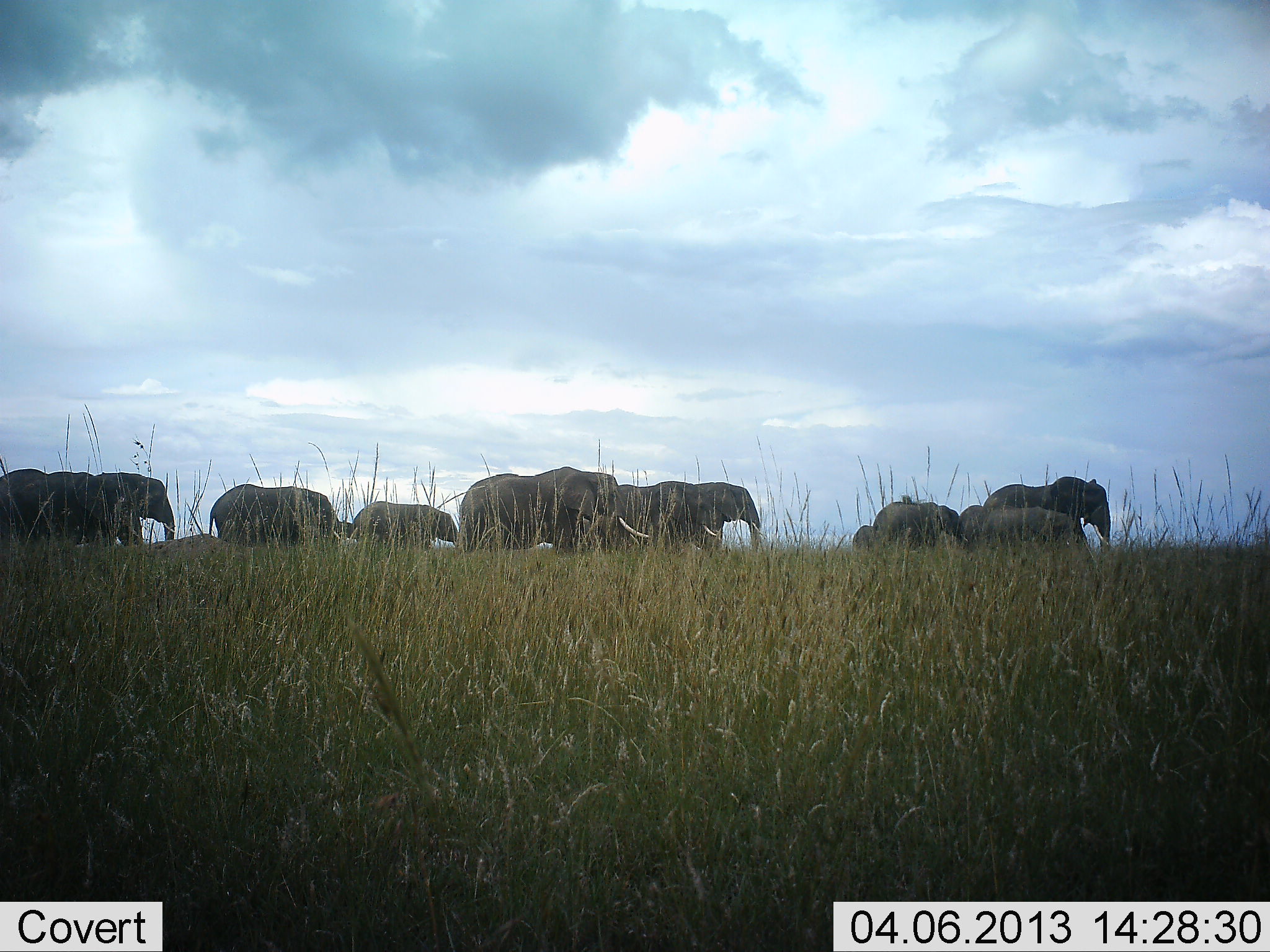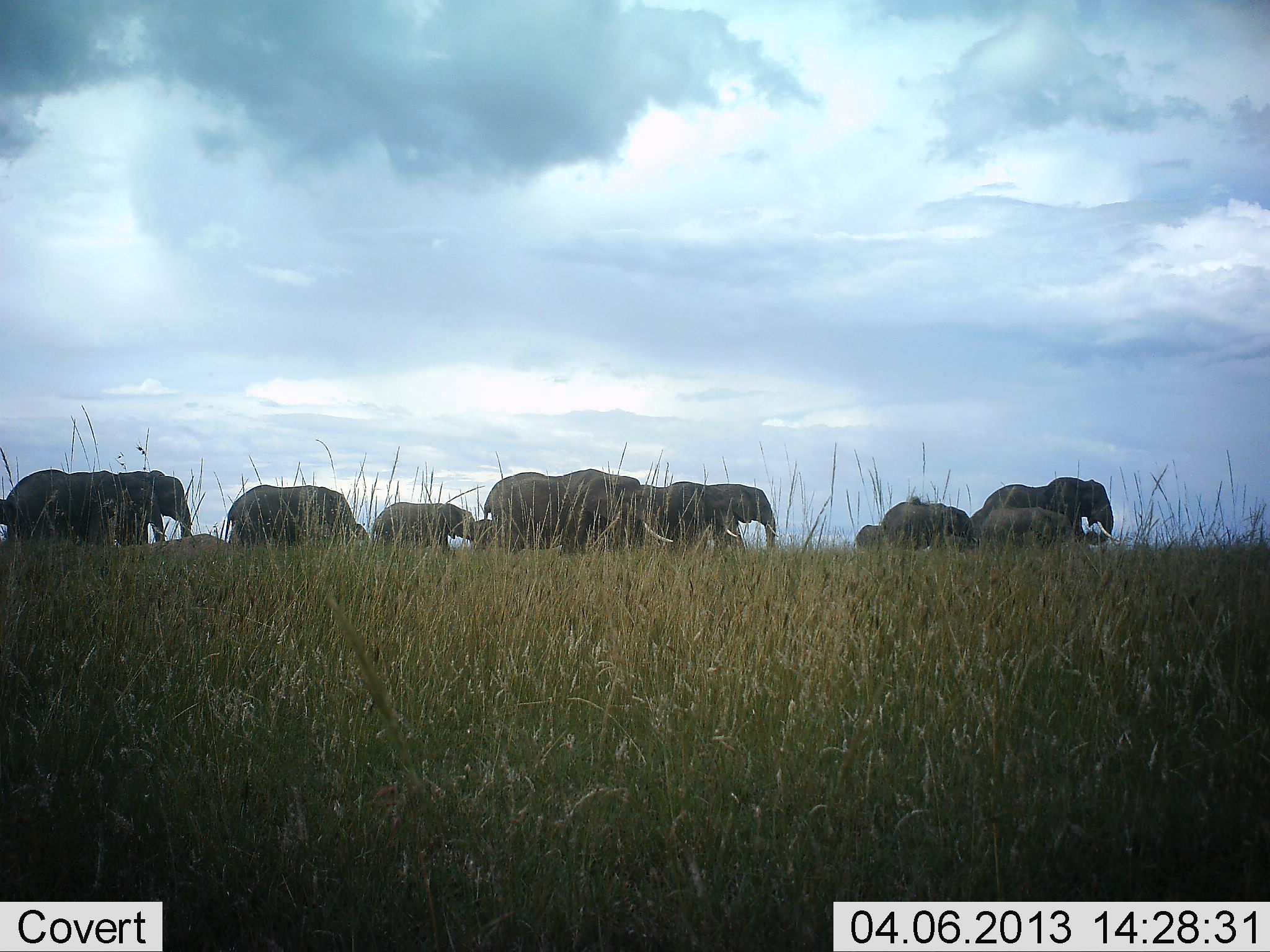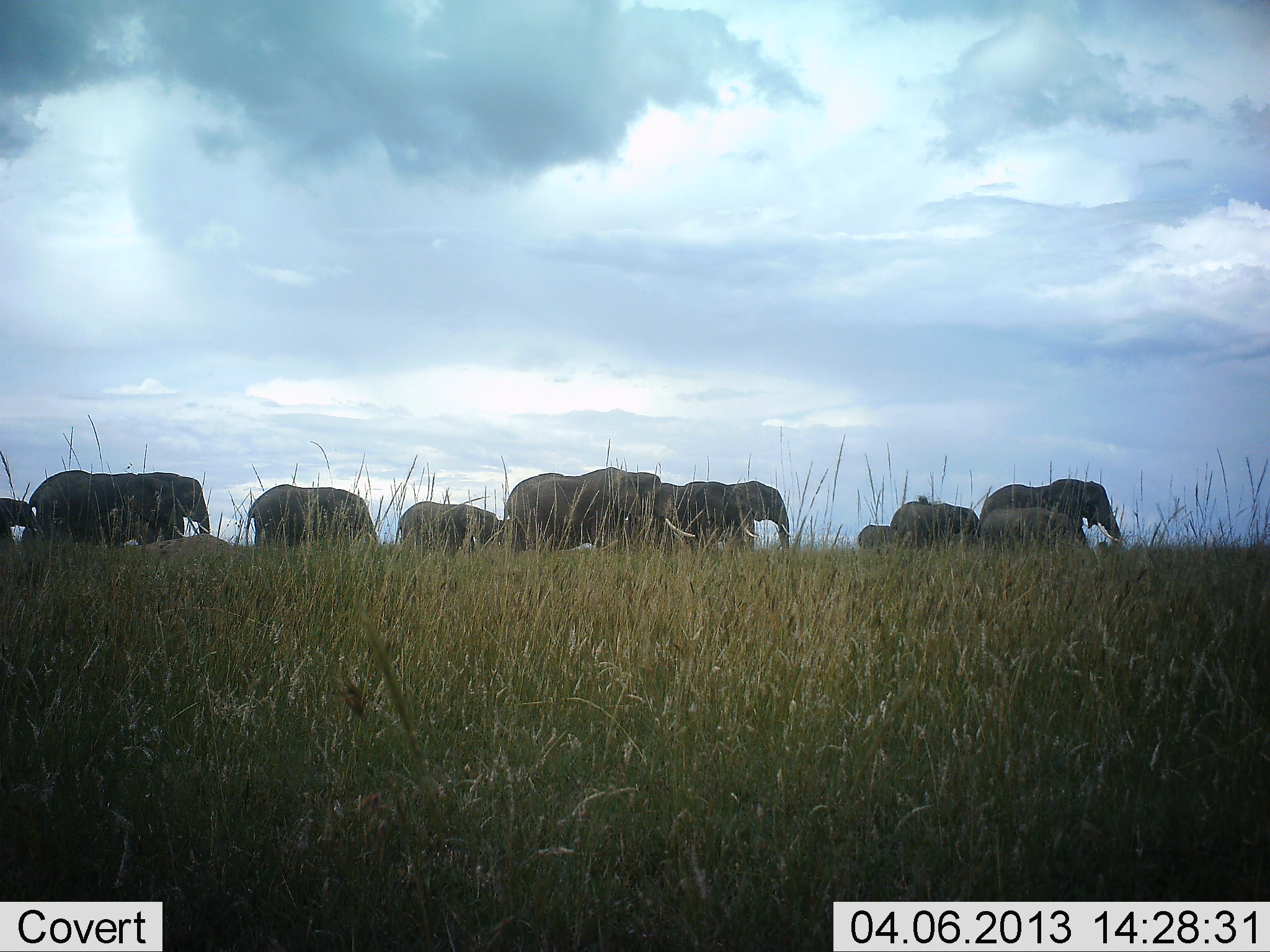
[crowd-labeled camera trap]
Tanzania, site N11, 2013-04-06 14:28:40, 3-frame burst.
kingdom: Animalia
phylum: Chordata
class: Mammalia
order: Proboscidea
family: Elephantidae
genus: Loxodonta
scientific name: Loxodonta africana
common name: african bush elephant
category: elephant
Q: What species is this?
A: Elephant (african bush elephant) (Loxodonta africana).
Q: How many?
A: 11-50.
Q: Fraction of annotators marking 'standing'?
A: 8%.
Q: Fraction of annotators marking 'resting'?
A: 0%.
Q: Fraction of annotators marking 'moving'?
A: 100%.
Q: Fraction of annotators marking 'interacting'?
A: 4%.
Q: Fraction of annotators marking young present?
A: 67%.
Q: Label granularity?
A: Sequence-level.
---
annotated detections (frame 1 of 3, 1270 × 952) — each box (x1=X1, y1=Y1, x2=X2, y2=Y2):
animal: (x1=460, y1=467, x2=649, y2=553); (x1=983, y1=476, x2=1115, y2=553); (x1=209, y1=484, x2=343, y2=544); (x1=619, y1=482, x2=722, y2=549); (x1=47, y1=472, x2=130, y2=544); (x1=93, y1=472, x2=176, y2=540); (x1=353, y1=501, x2=461, y2=552); (x1=691, y1=481, x2=766, y2=552); (x1=982, y1=507, x2=1078, y2=552); (x1=1, y1=469, x2=55, y2=540); (x1=873, y1=502, x2=941, y2=548); (x1=960, y1=505, x2=986, y2=545); (x1=937, y1=504, x2=961, y2=541); (x1=852, y1=525, x2=879, y2=552)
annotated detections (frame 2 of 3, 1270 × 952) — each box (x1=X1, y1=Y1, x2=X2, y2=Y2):
animal: (x1=484, y1=469, x2=673, y2=555); (x1=5, y1=469, x2=169, y2=543); (x1=224, y1=484, x2=369, y2=548); (x1=983, y1=477, x2=1115, y2=547); (x1=639, y1=481, x2=739, y2=554); (x1=373, y1=502, x2=478, y2=554); (x1=117, y1=470, x2=194, y2=539); (x1=881, y1=497, x2=979, y2=551); (x1=707, y1=484, x2=779, y2=553); (x1=979, y1=507, x2=1076, y2=549); (x1=472, y1=519, x2=496, y2=550); (x1=855, y1=525, x2=884, y2=550); (x1=969, y1=508, x2=988, y2=537)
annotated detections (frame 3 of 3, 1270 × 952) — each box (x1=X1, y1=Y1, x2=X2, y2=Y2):
animal: (x1=503, y1=467, x2=697, y2=552); (x1=26, y1=469, x2=169, y2=543); (x1=981, y1=479, x2=1125, y2=550); (x1=245, y1=484, x2=376, y2=548); (x1=660, y1=480, x2=758, y2=554); (x1=393, y1=502, x2=499, y2=554); (x1=117, y1=470, x2=194, y2=539); (x1=725, y1=480, x2=793, y2=551); (x1=889, y1=502, x2=973, y2=551); (x1=979, y1=507, x2=1076, y2=549); (x1=917, y1=497, x2=981, y2=546); (x1=1, y1=495, x2=49, y2=547); (x1=860, y1=525, x2=889, y2=550); (x1=494, y1=520, x2=518, y2=550)